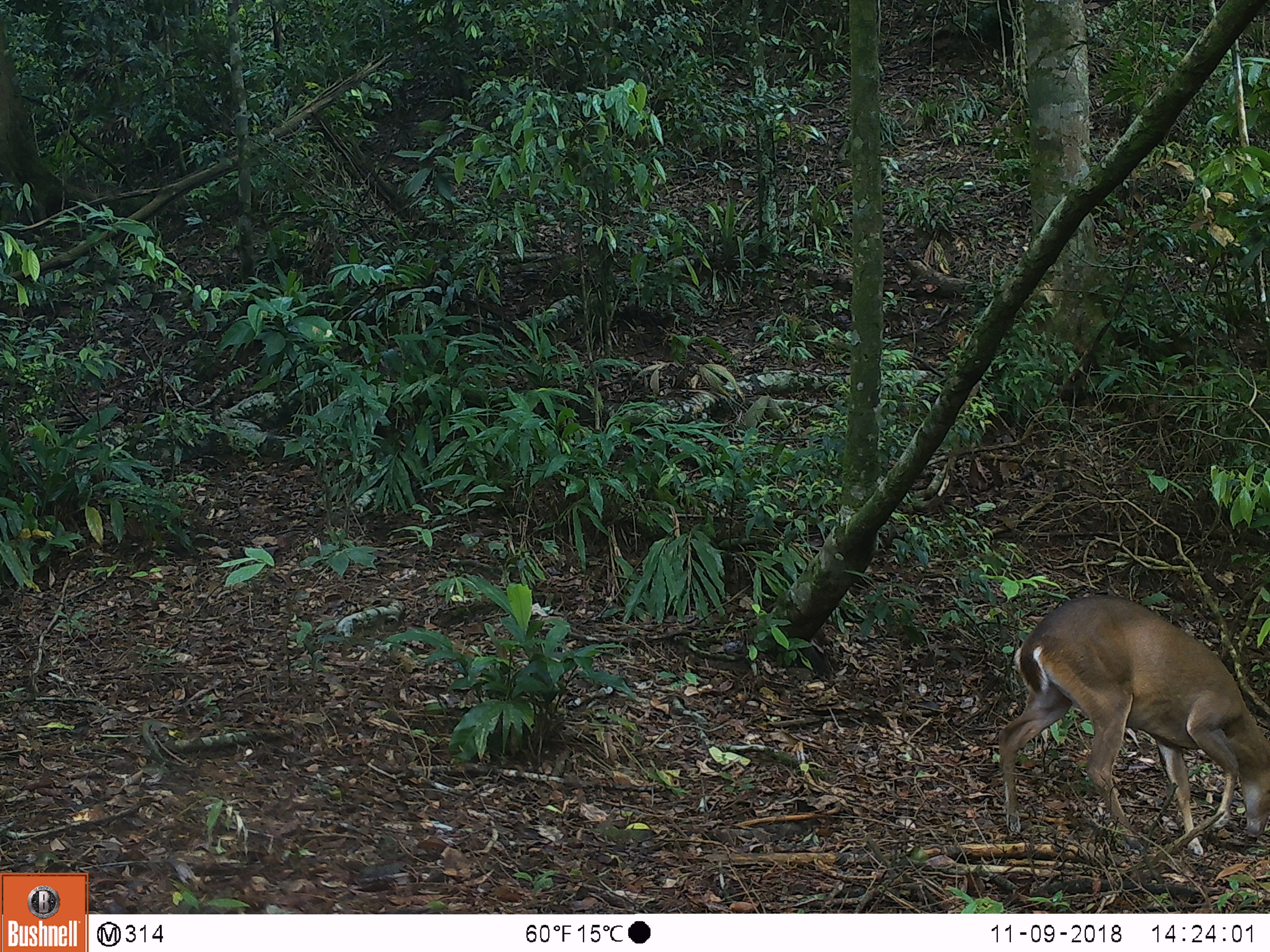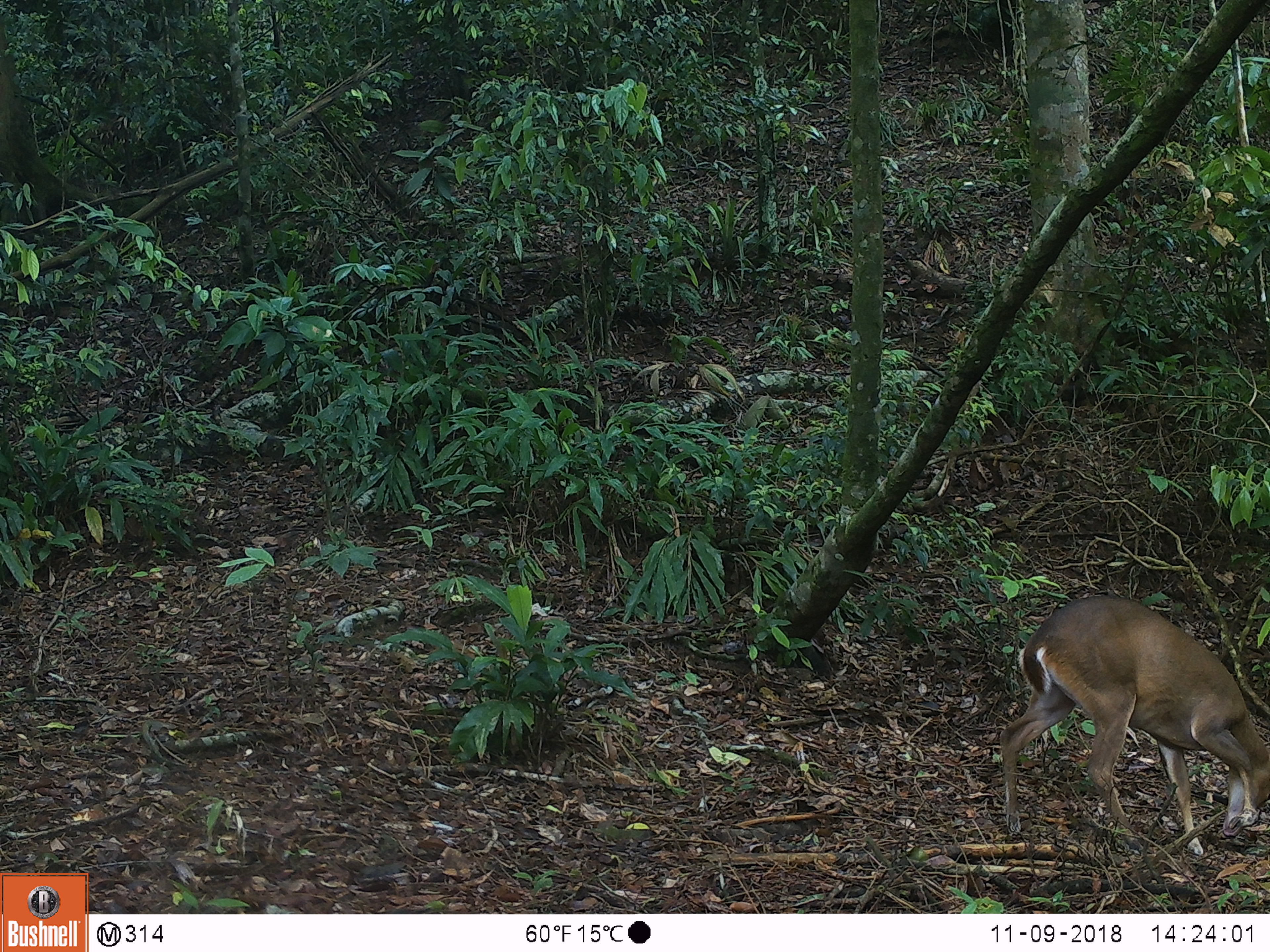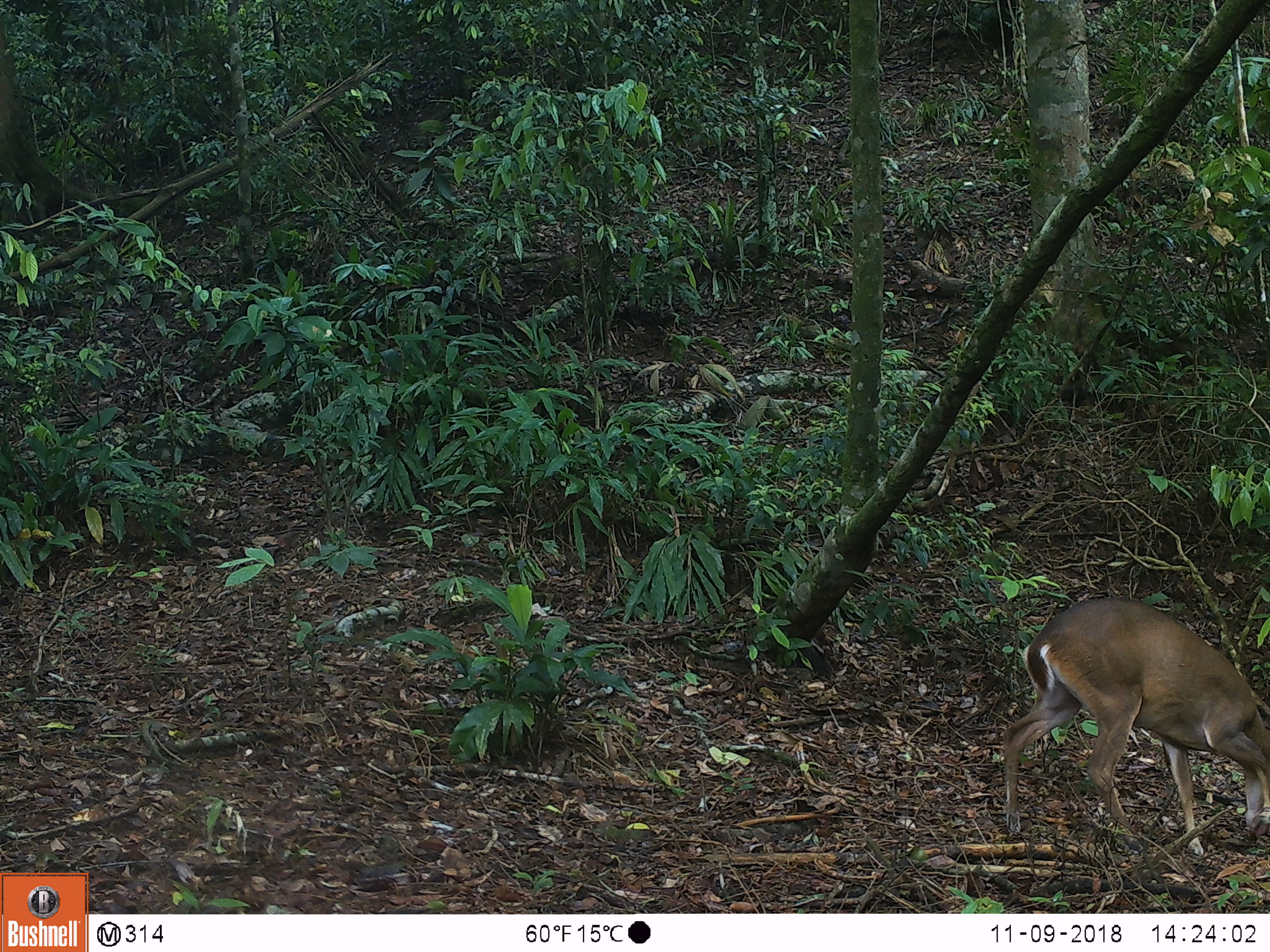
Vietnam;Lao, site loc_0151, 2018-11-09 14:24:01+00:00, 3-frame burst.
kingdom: Animalia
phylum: Chordata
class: Mammalia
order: Artiodactyla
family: Cervidae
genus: Muntiacus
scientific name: Muntiacus vuquangensis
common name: large-antlered muntjac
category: large antlered muntjac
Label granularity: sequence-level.